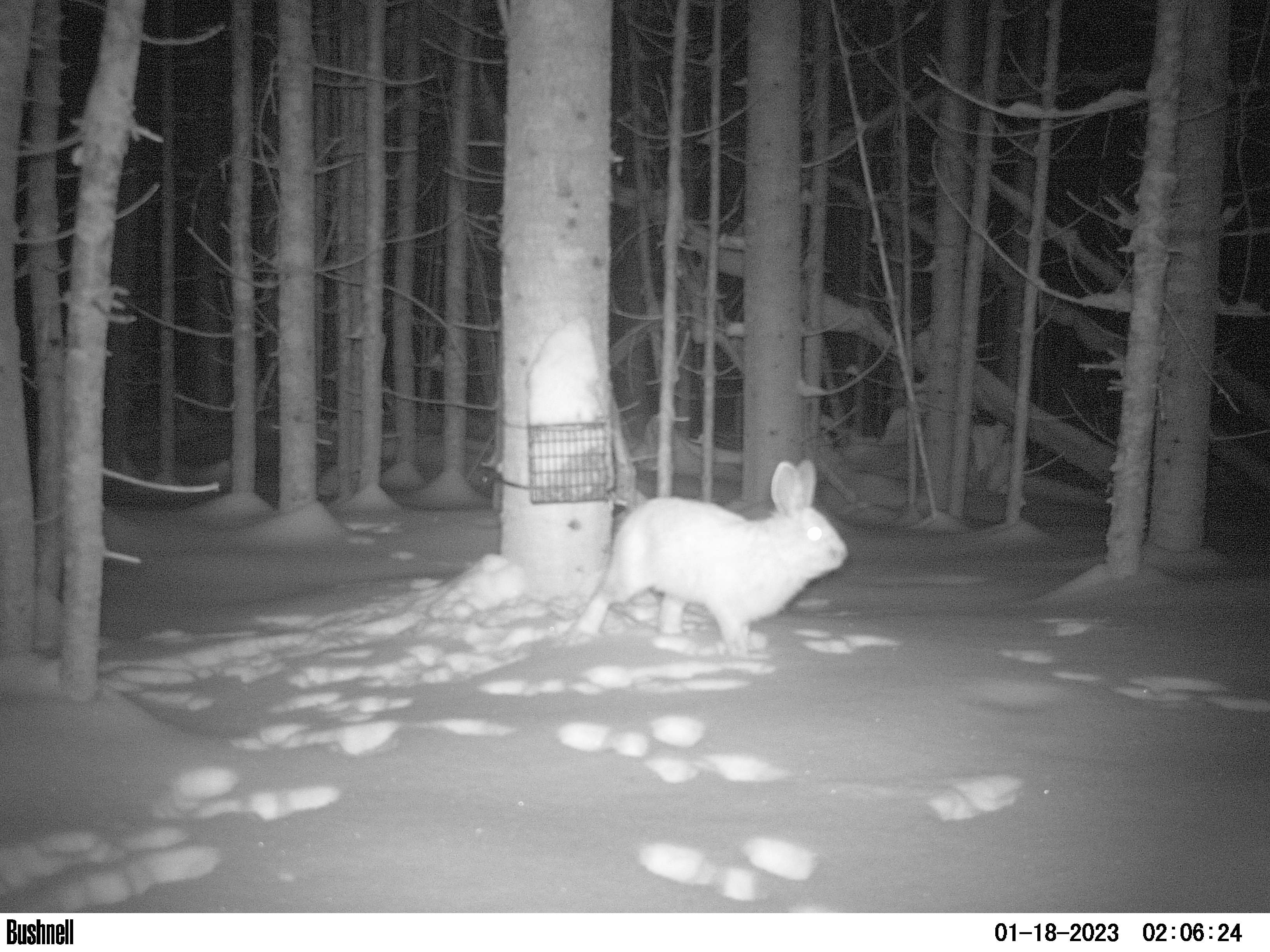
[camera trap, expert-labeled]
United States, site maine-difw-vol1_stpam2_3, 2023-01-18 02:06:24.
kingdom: Animalia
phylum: Chordata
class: Mammalia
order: Lagomorpha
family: Leporidae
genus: Lepus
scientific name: Lepus americanus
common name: snowshoe hare